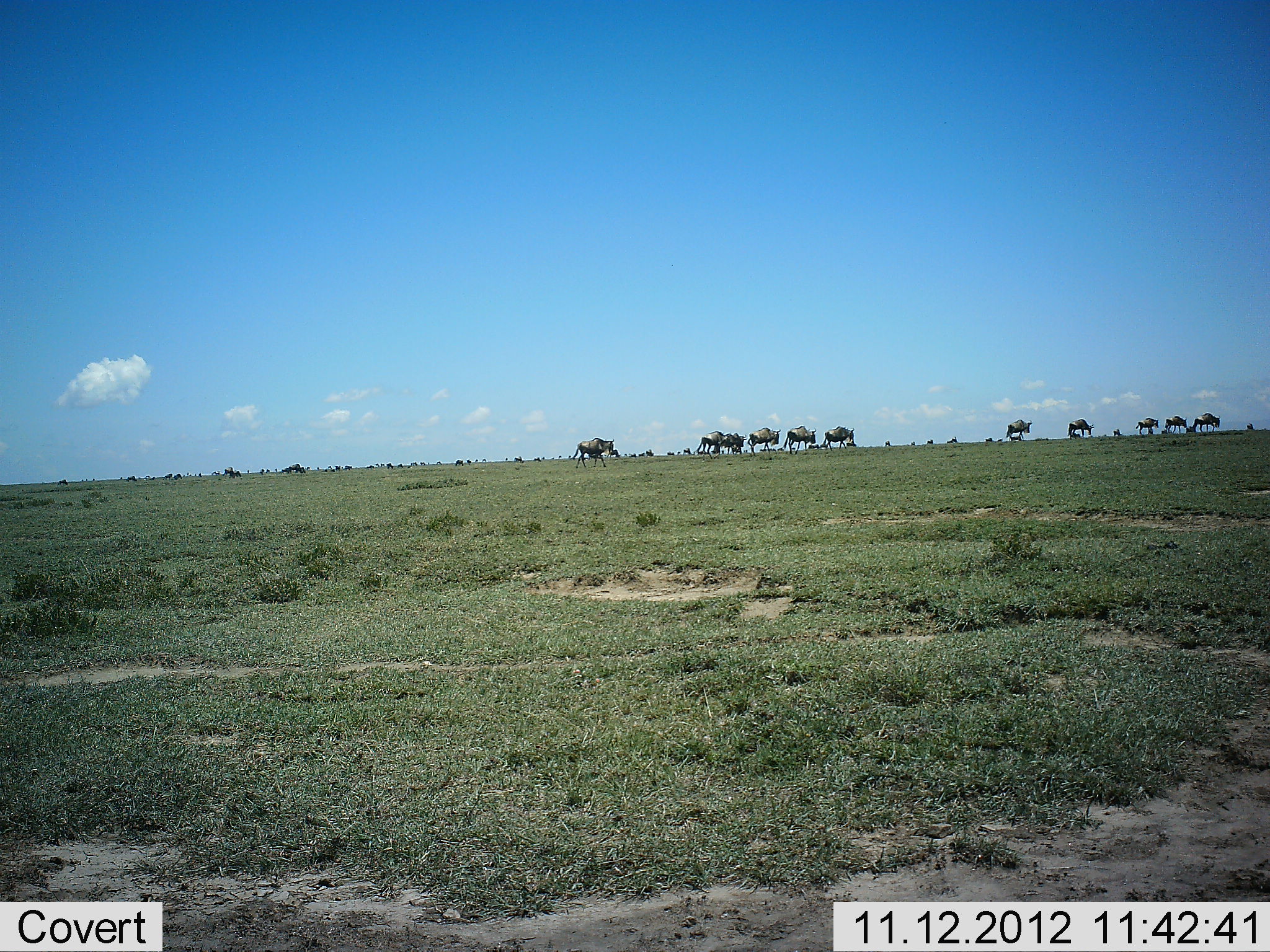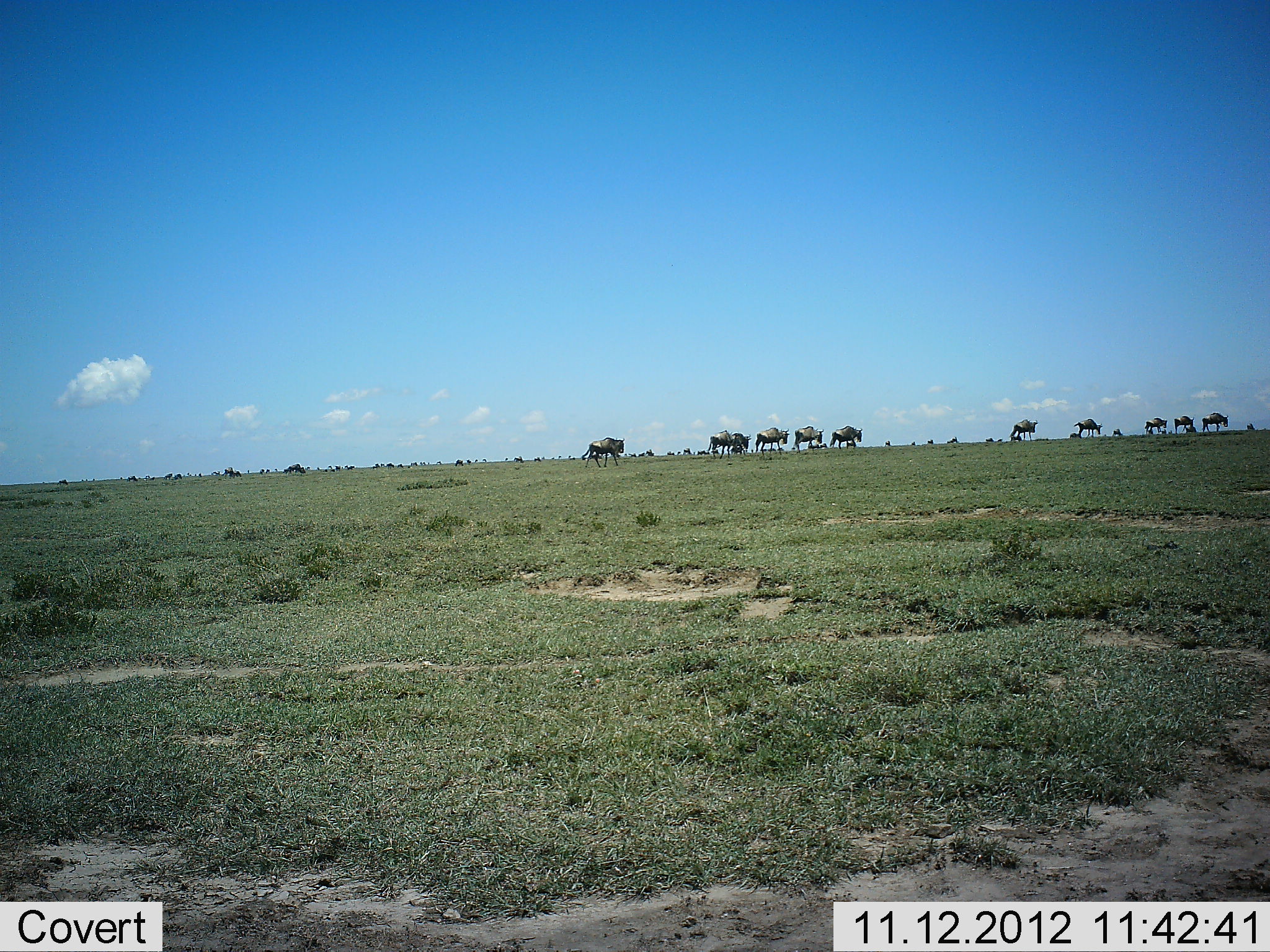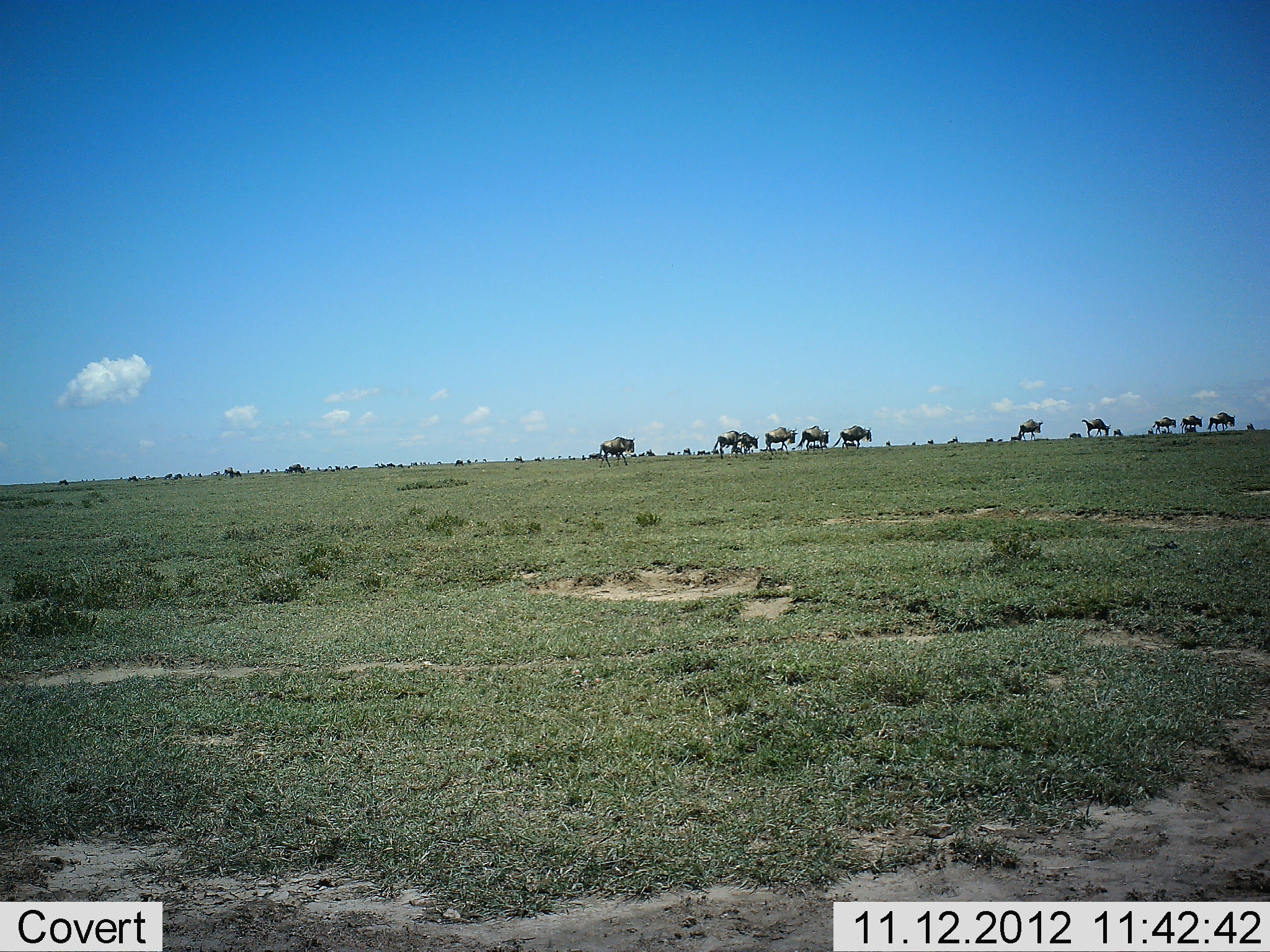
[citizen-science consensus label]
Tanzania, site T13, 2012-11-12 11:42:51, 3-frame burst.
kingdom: Animalia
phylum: Chordata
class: Mammalia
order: Artiodactyla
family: Bovidae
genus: Connochaetes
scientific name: Connochaetes taurinus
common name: blue wildebeest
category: wildebeest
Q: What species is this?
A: Wildebeest (blue wildebeest) (Connochaetes taurinus).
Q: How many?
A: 11-50.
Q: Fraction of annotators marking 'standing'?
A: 10%.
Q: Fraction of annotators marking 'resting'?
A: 0%.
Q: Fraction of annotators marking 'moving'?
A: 100%.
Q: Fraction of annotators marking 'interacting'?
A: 0%.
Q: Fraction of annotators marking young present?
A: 0%.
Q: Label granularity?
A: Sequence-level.